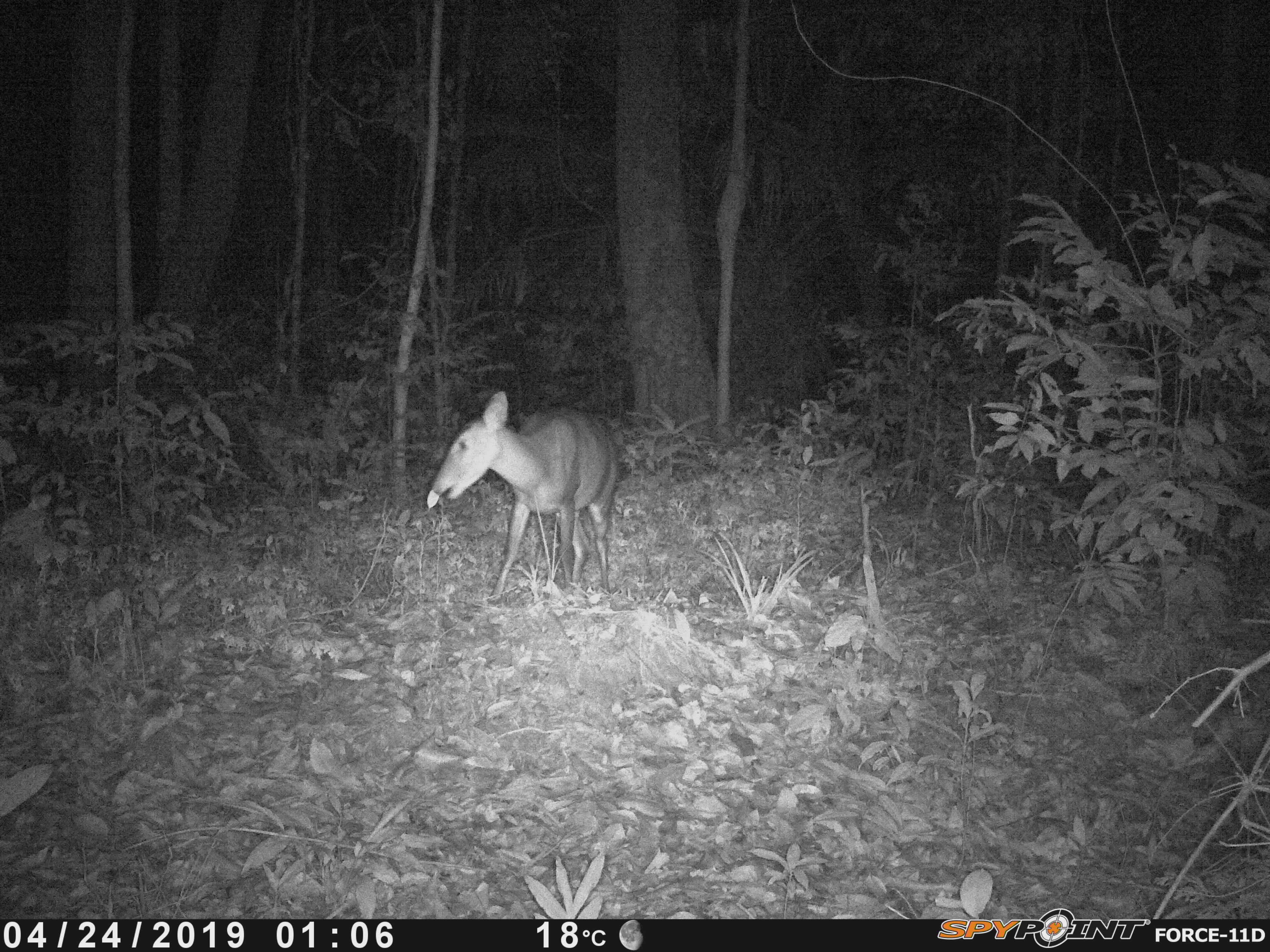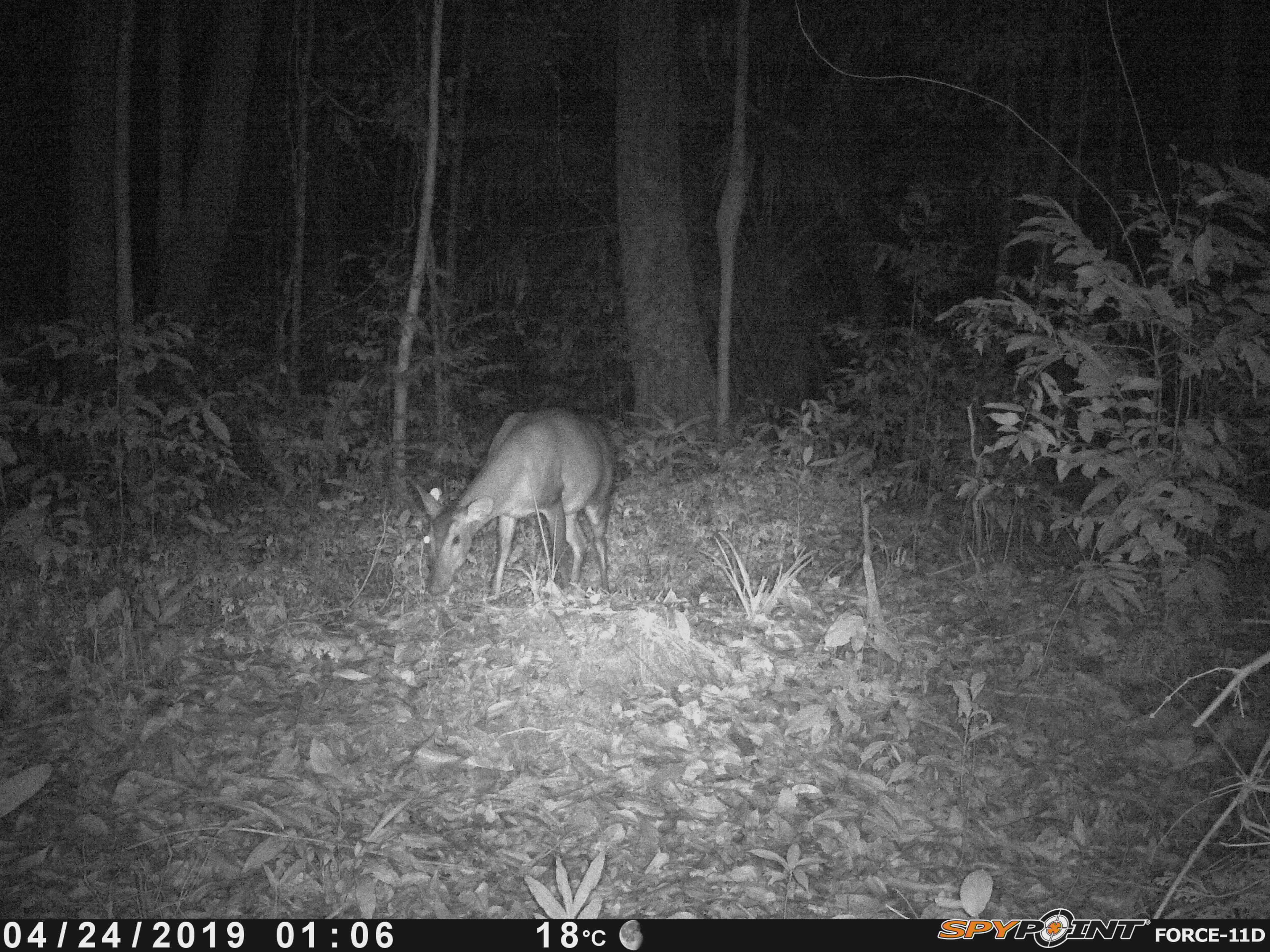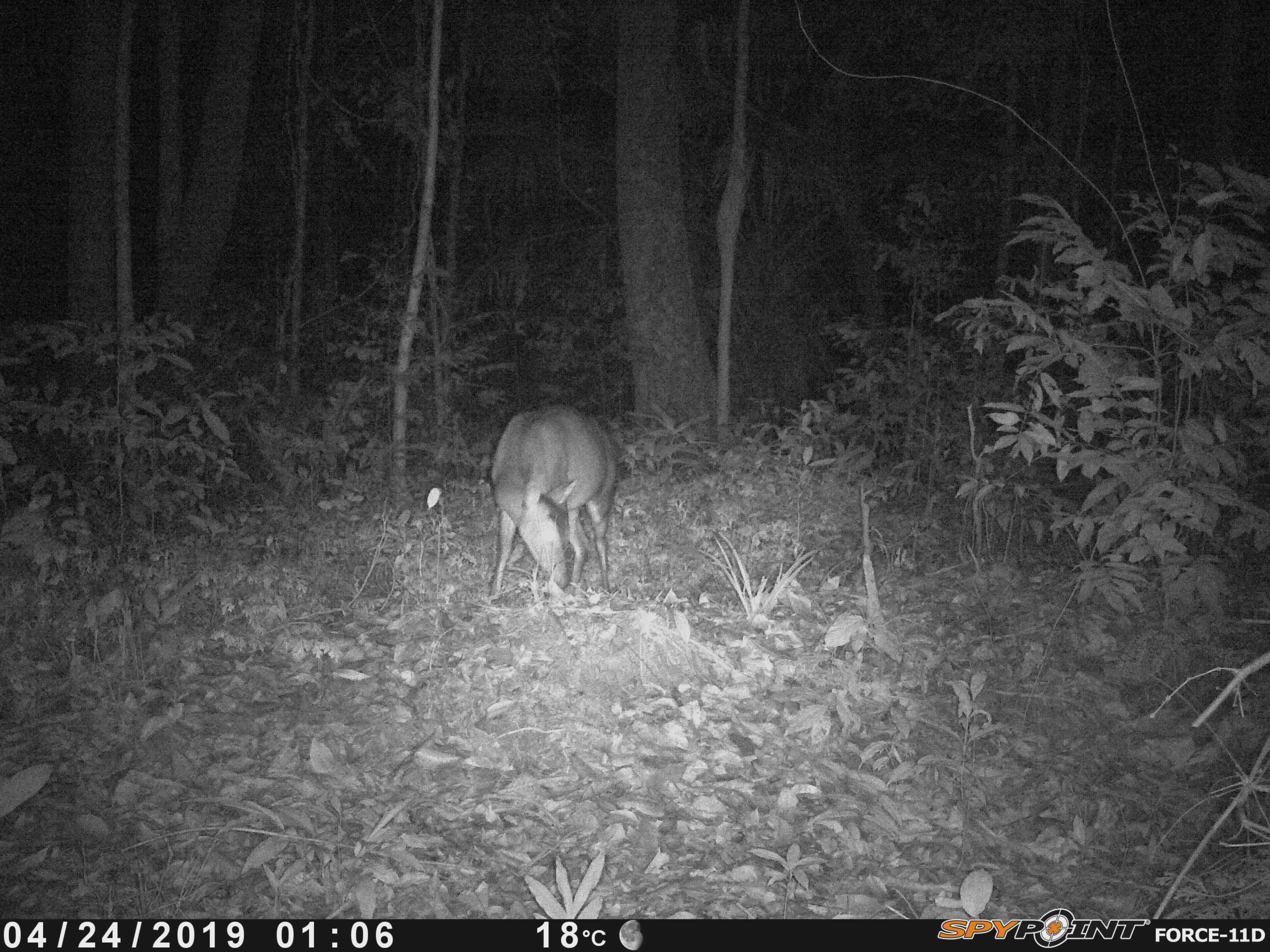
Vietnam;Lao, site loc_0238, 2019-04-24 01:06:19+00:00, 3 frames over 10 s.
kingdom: Animalia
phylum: Chordata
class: Mammalia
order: Artiodactyla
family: Cervidae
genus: Muntiacus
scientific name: Muntiacus vuquangensis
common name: large-antlered muntjac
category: large antlered muntjac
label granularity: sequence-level